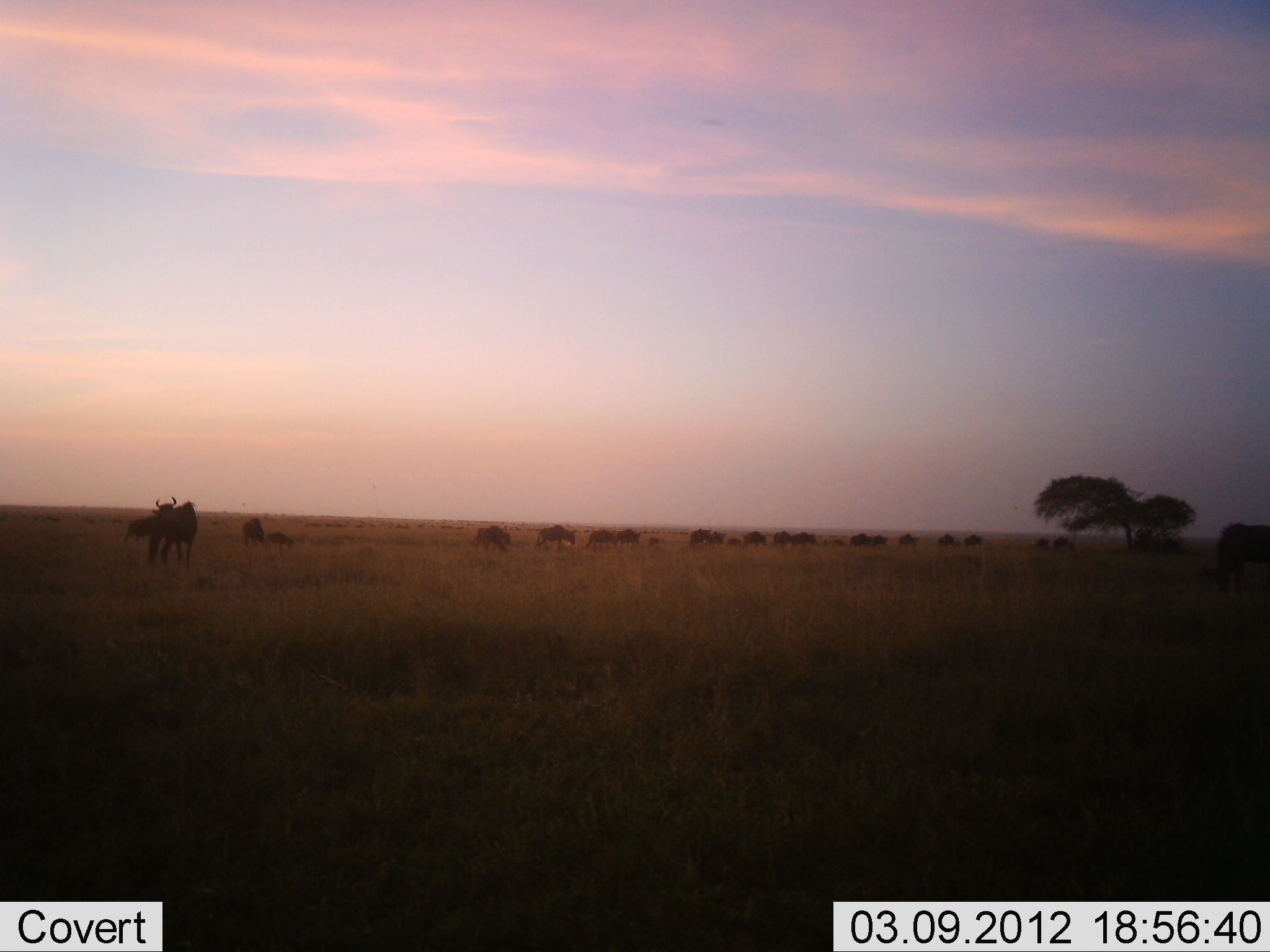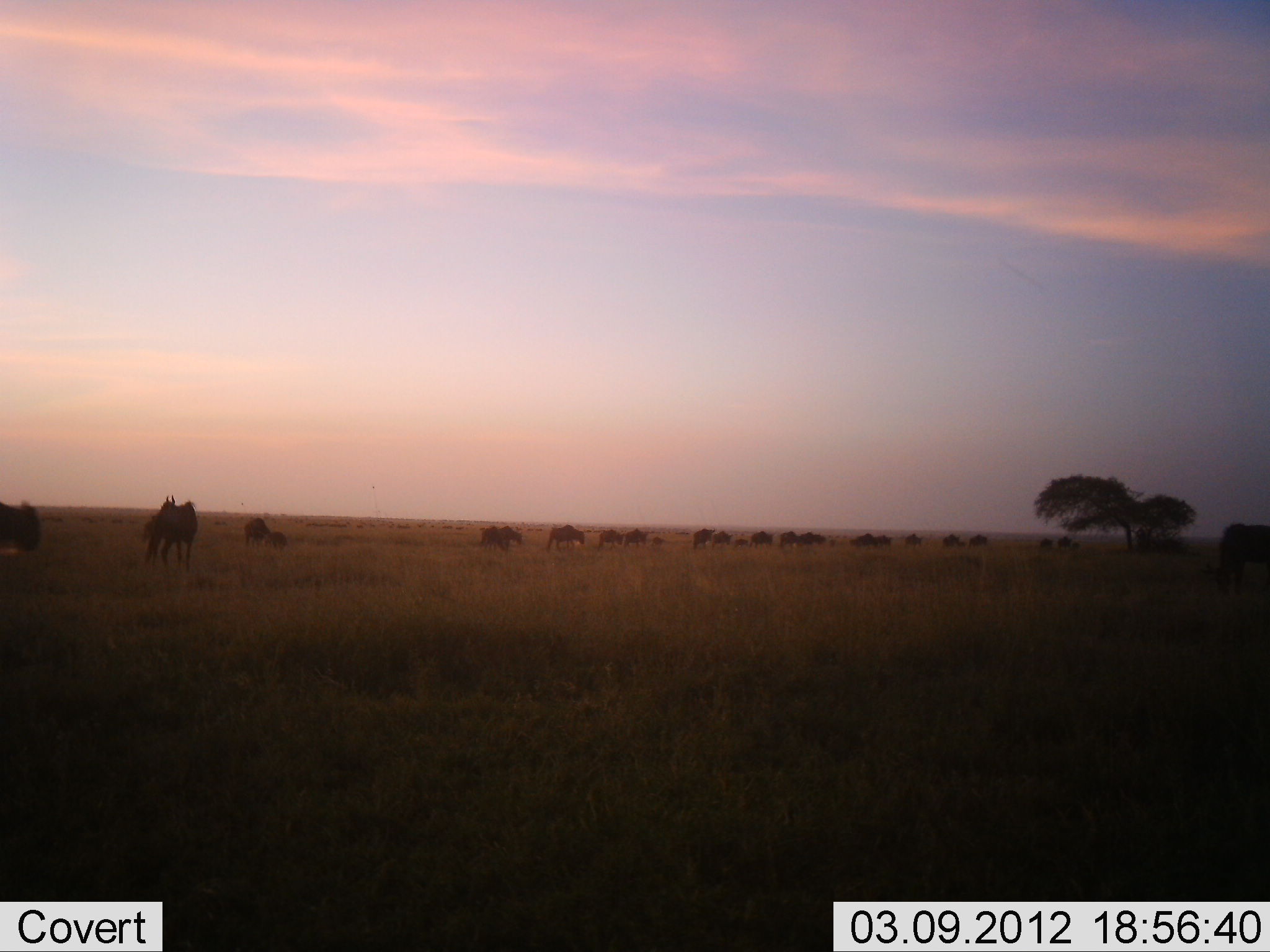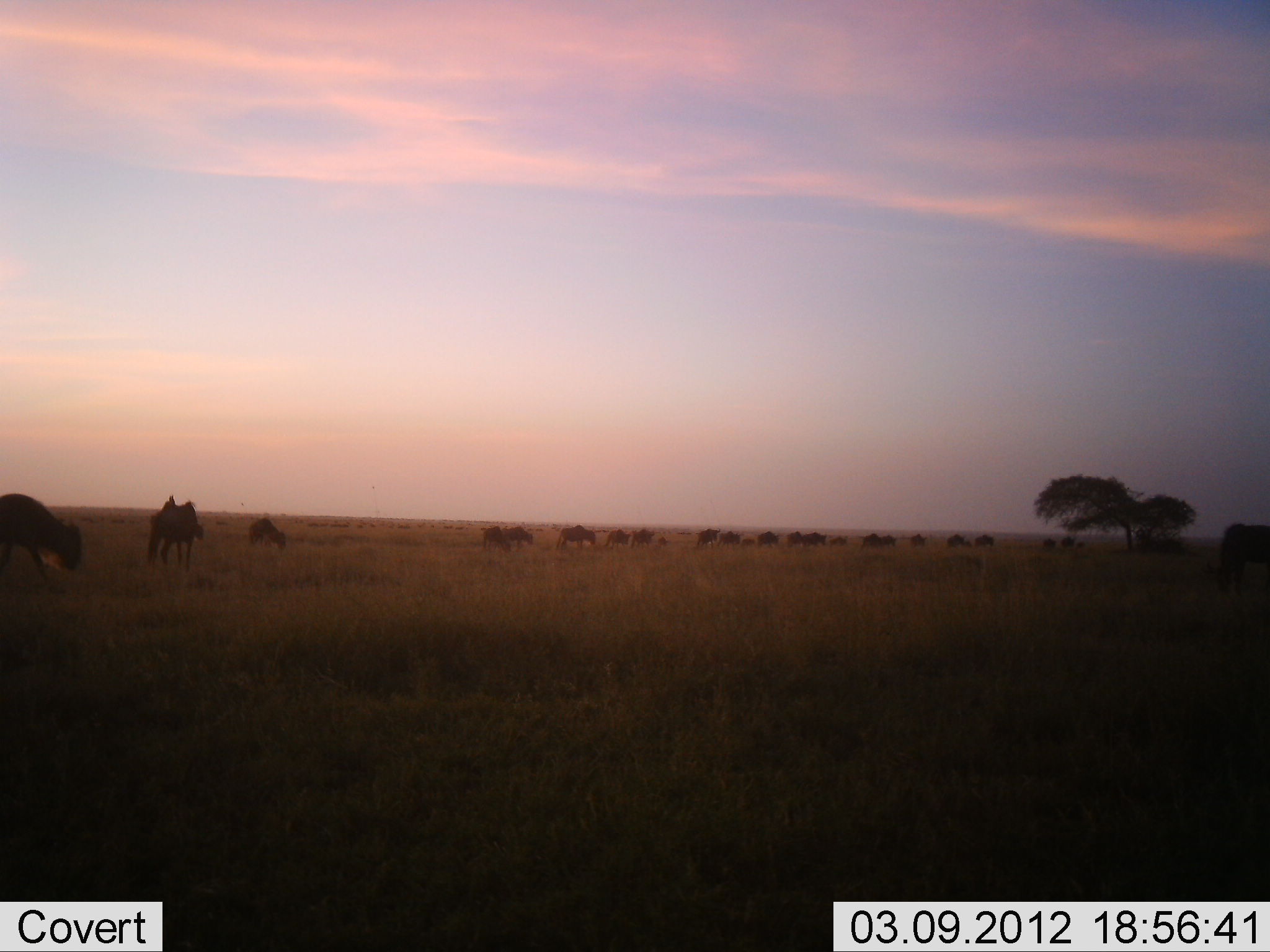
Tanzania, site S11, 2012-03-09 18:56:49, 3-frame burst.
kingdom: Animalia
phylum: Chordata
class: Mammalia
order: Artiodactyla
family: Bovidae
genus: Connochaetes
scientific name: Connochaetes taurinus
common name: blue wildebeest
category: wildebeest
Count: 11-50.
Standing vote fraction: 28%.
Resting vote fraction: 0%.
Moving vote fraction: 89%.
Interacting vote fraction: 0%.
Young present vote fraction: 6%.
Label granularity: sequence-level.